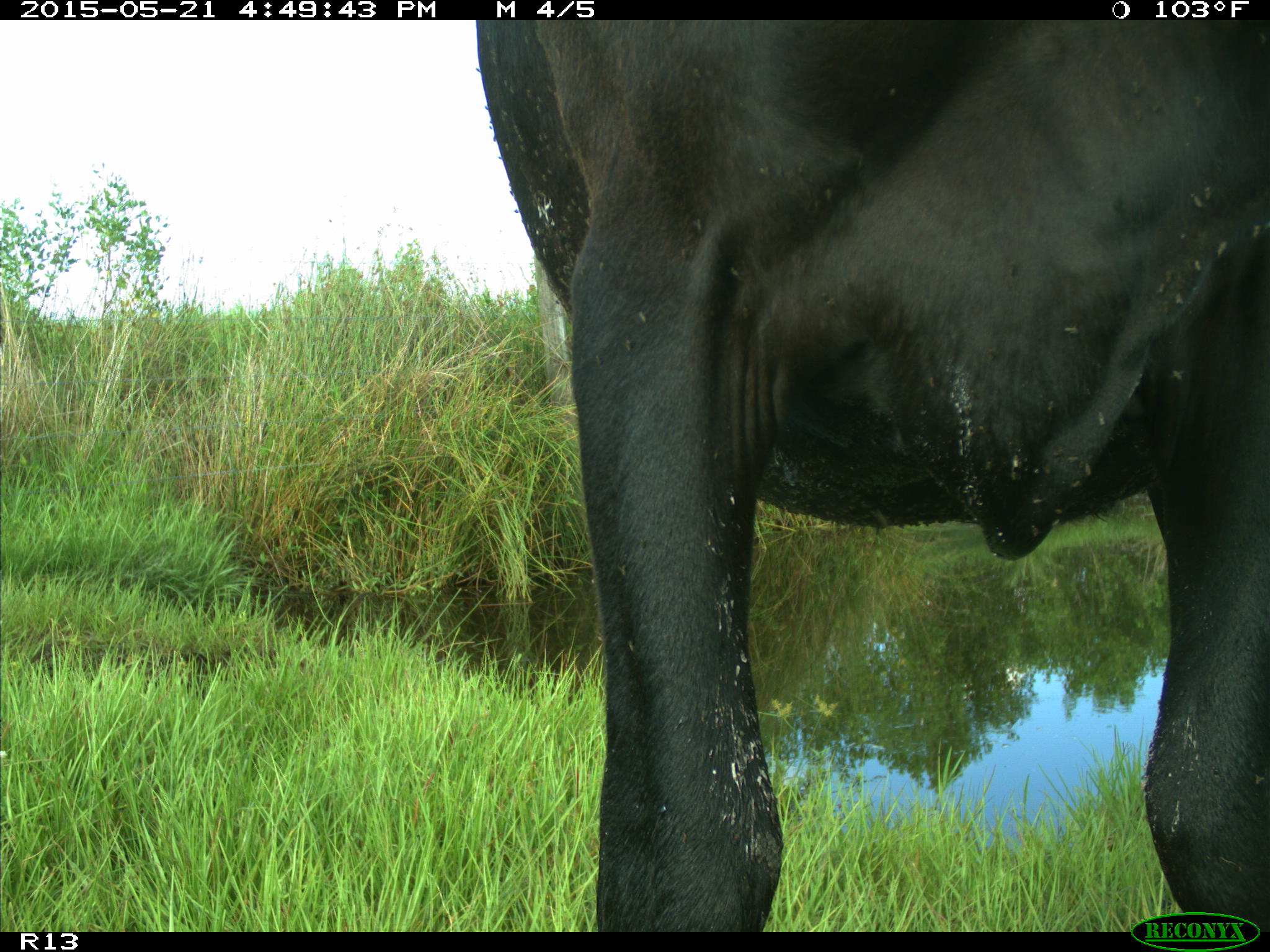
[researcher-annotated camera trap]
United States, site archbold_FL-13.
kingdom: Animalia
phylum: Chordata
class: Mammalia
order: Artiodactyla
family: Bovidae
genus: Bos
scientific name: Bos taurus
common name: domestic cow